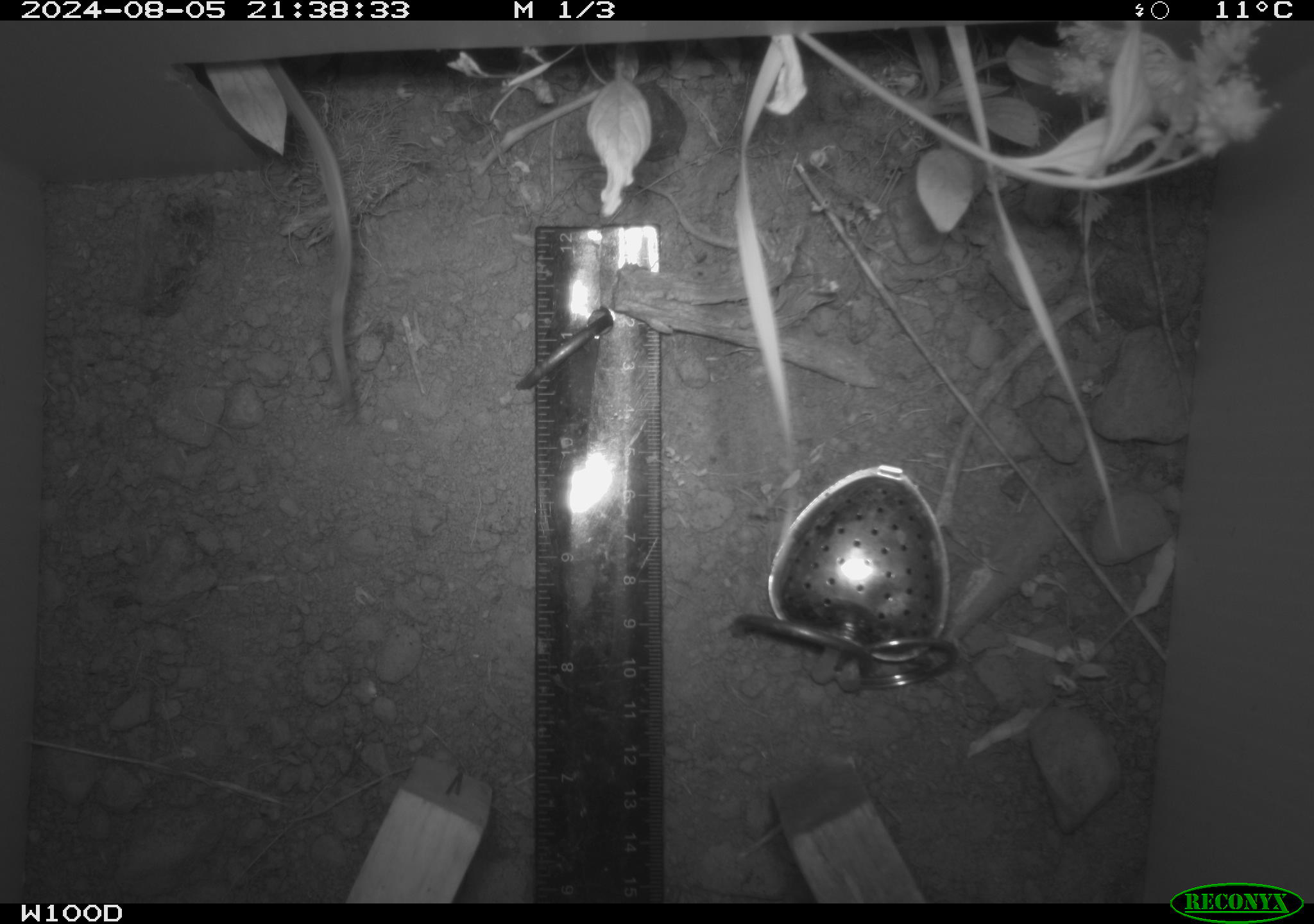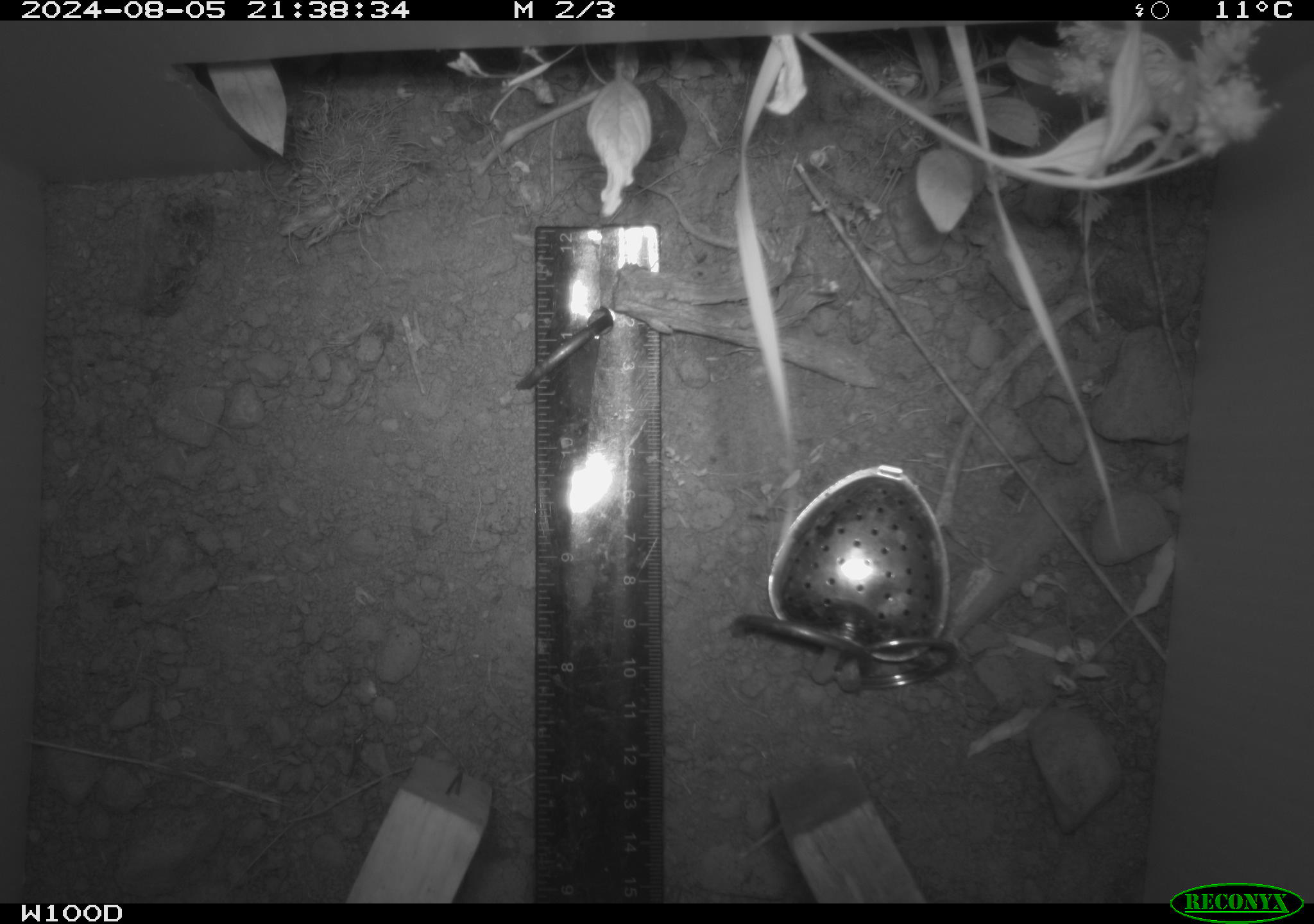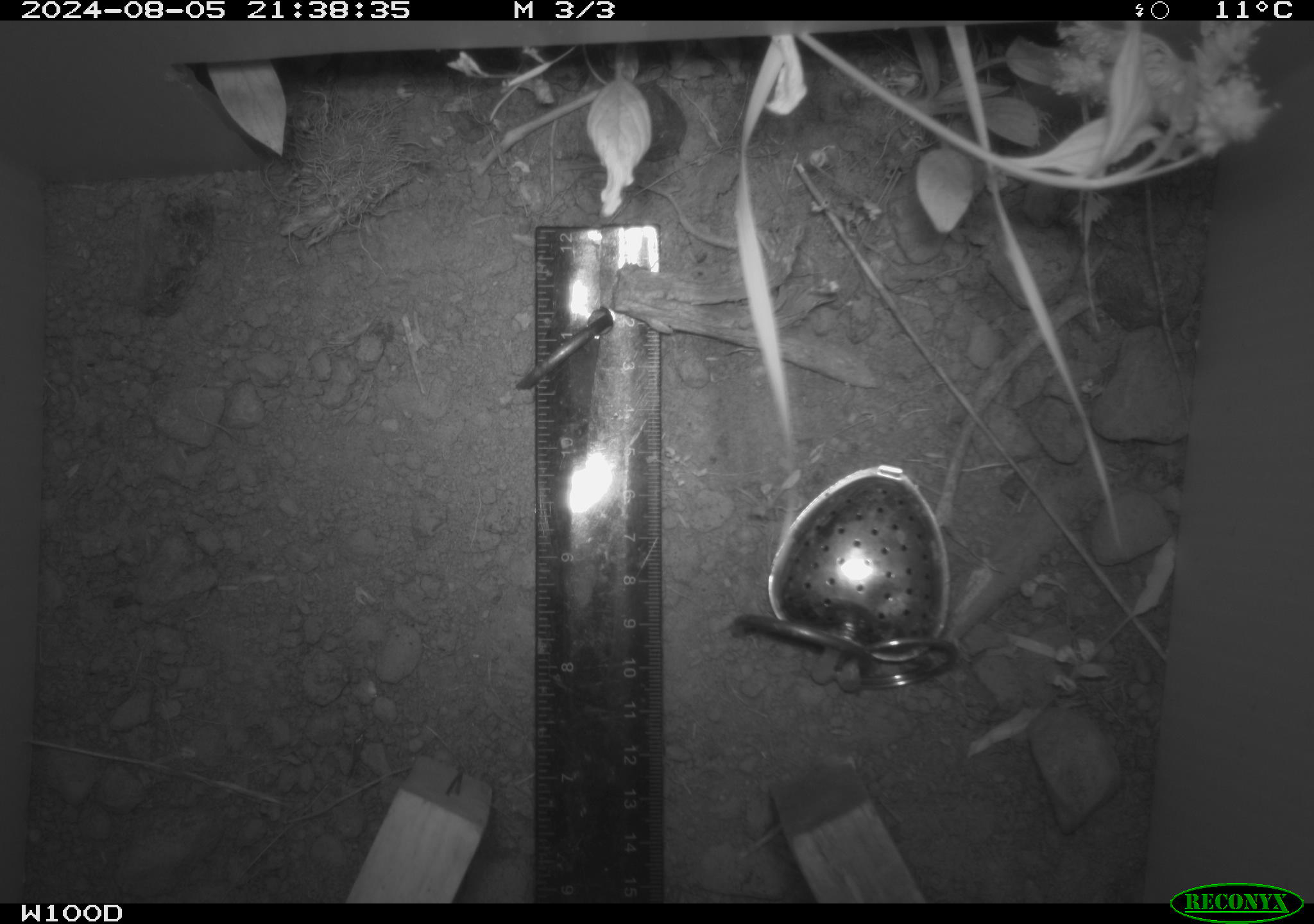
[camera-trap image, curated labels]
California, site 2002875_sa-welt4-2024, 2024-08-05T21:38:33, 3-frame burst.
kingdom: Animalia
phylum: Chordata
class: Mammalia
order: Rodentia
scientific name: Rodentia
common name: mouse species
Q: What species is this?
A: Mouse species (Rodentia).